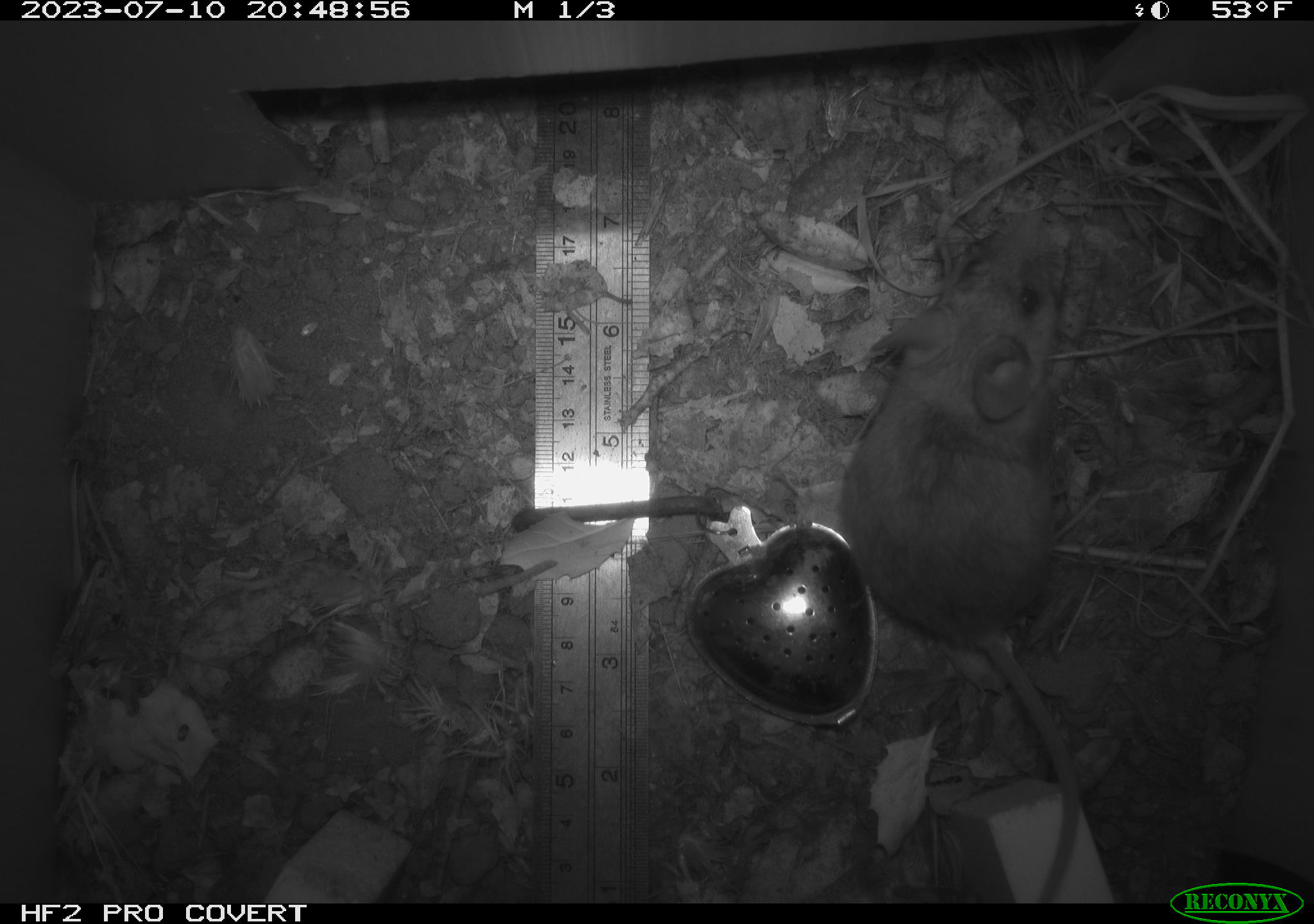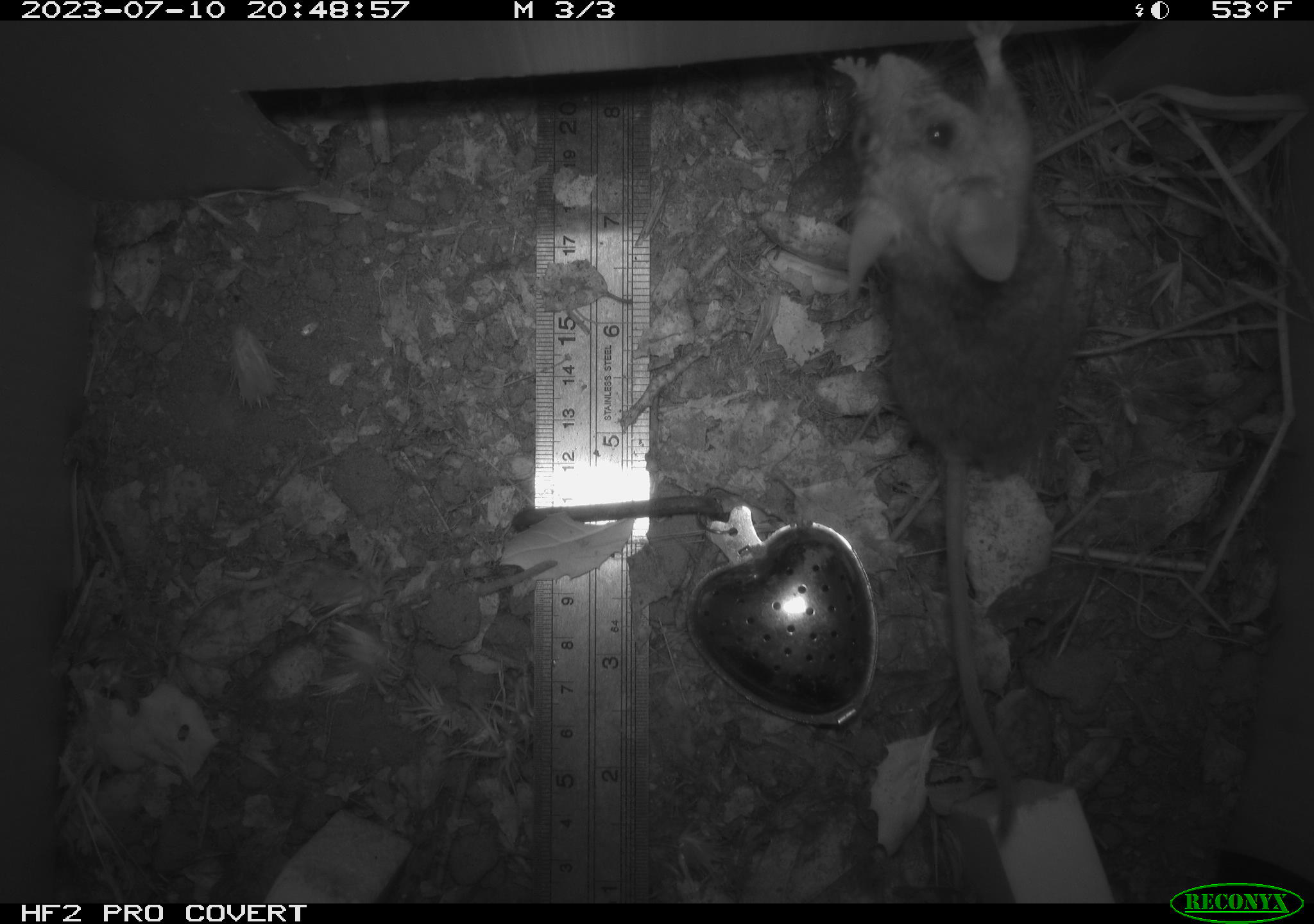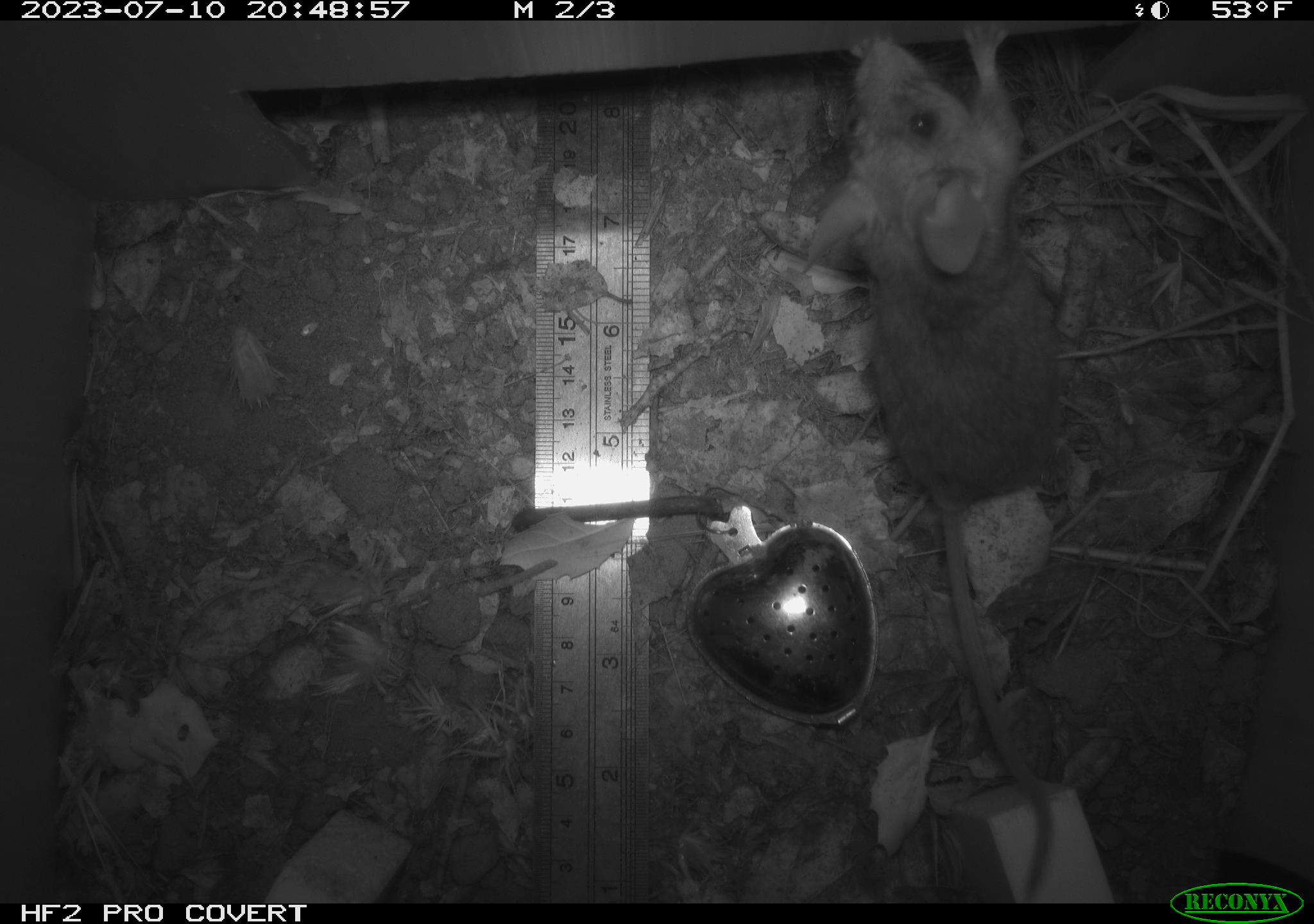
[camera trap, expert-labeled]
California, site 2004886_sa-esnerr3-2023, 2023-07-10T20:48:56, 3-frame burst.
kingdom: Animalia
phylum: Chordata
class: Mammalia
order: Rodentia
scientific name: Rodentia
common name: mouse species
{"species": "mouse species (Rodentia)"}